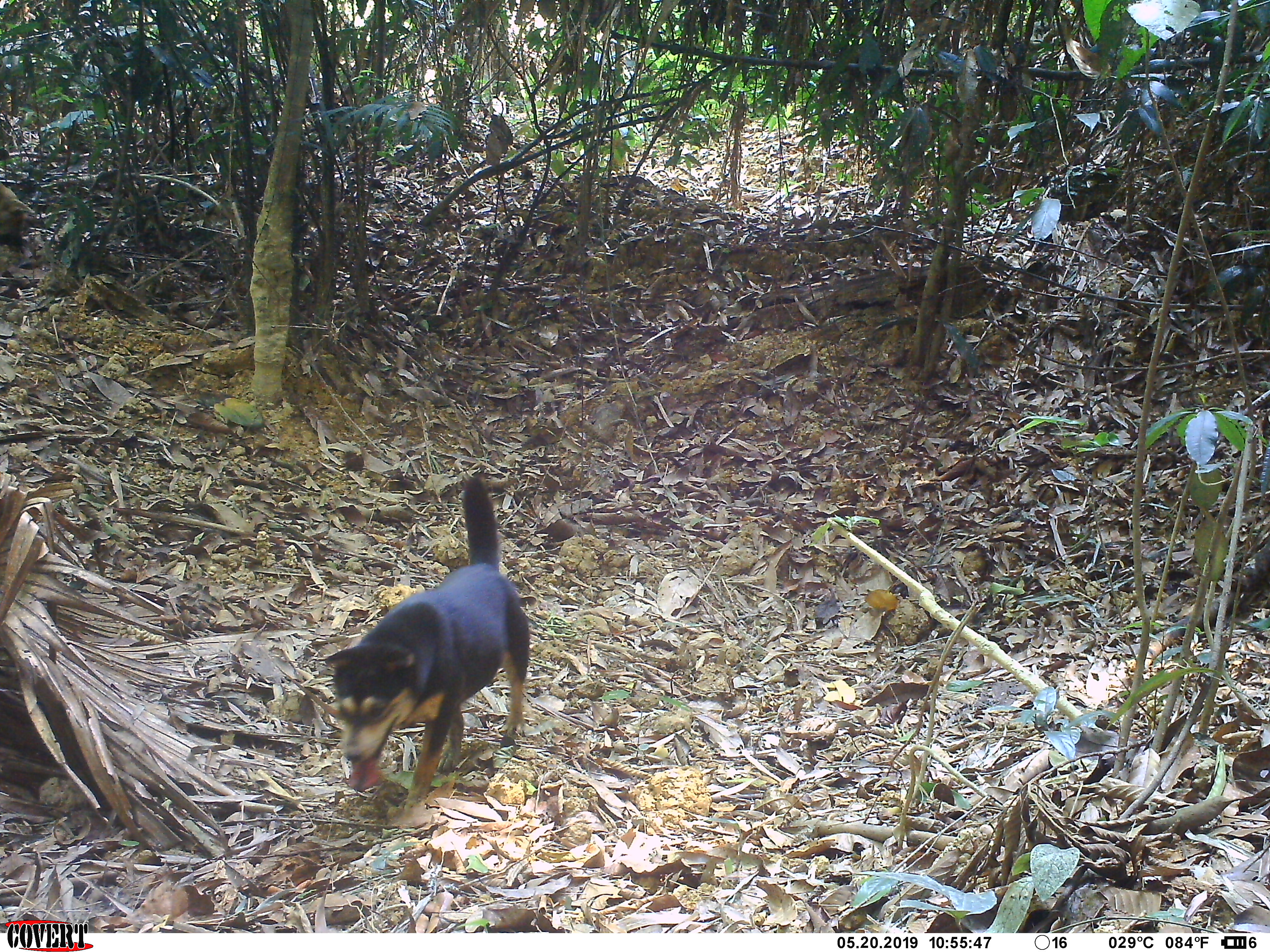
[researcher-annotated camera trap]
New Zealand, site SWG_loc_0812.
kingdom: Animalia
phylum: Chordata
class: Mammalia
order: Carnivora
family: Canidae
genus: Canis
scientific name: Canis familiaris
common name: domestic dog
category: dog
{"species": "dog (domestic dog) (Canis familiaris)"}